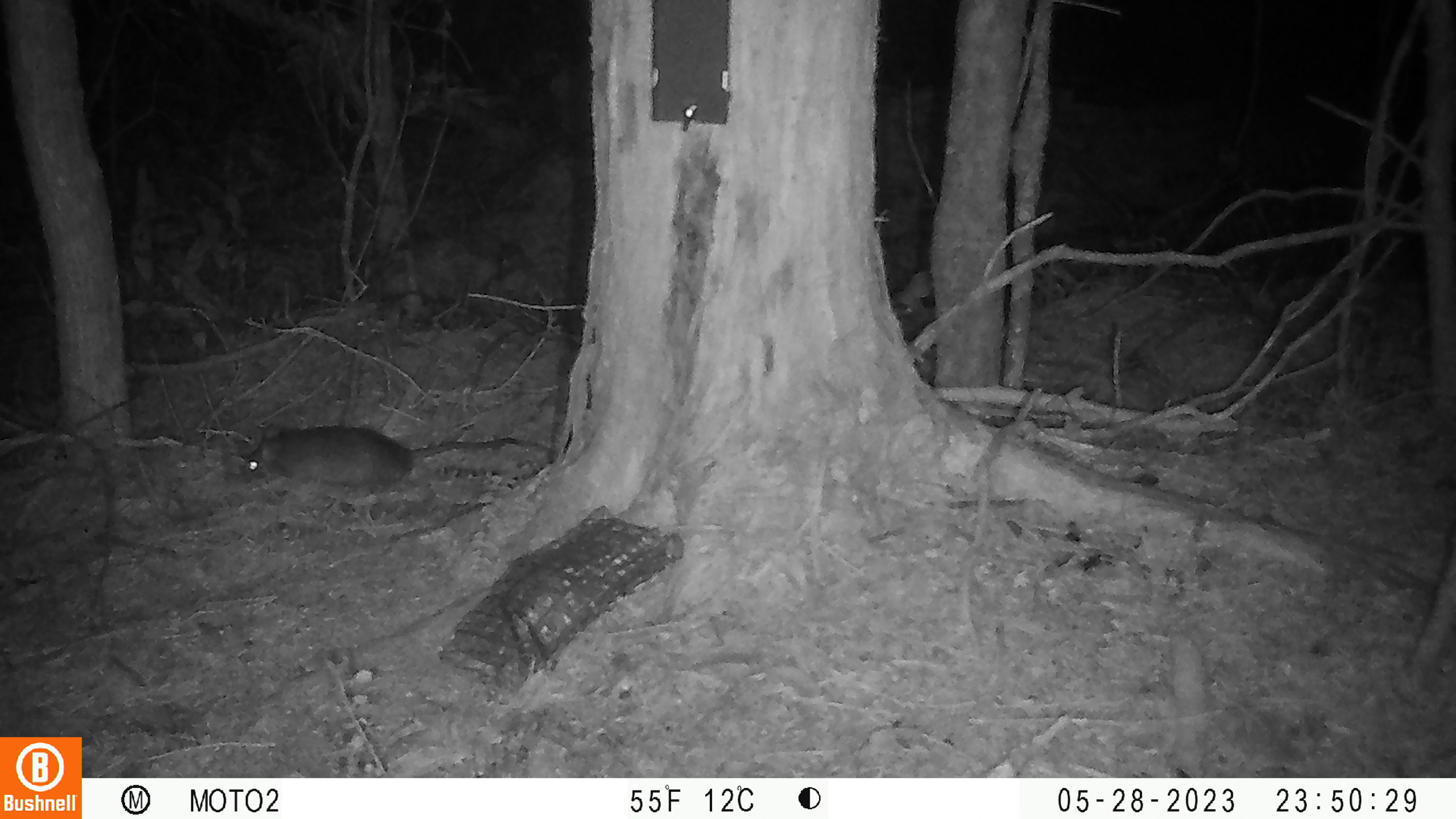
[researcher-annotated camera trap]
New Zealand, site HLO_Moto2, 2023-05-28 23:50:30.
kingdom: Animalia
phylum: Chordata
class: Mammalia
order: Rodentia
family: Muridae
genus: Rattus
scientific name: Rattus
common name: rat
Rat (Rattus).